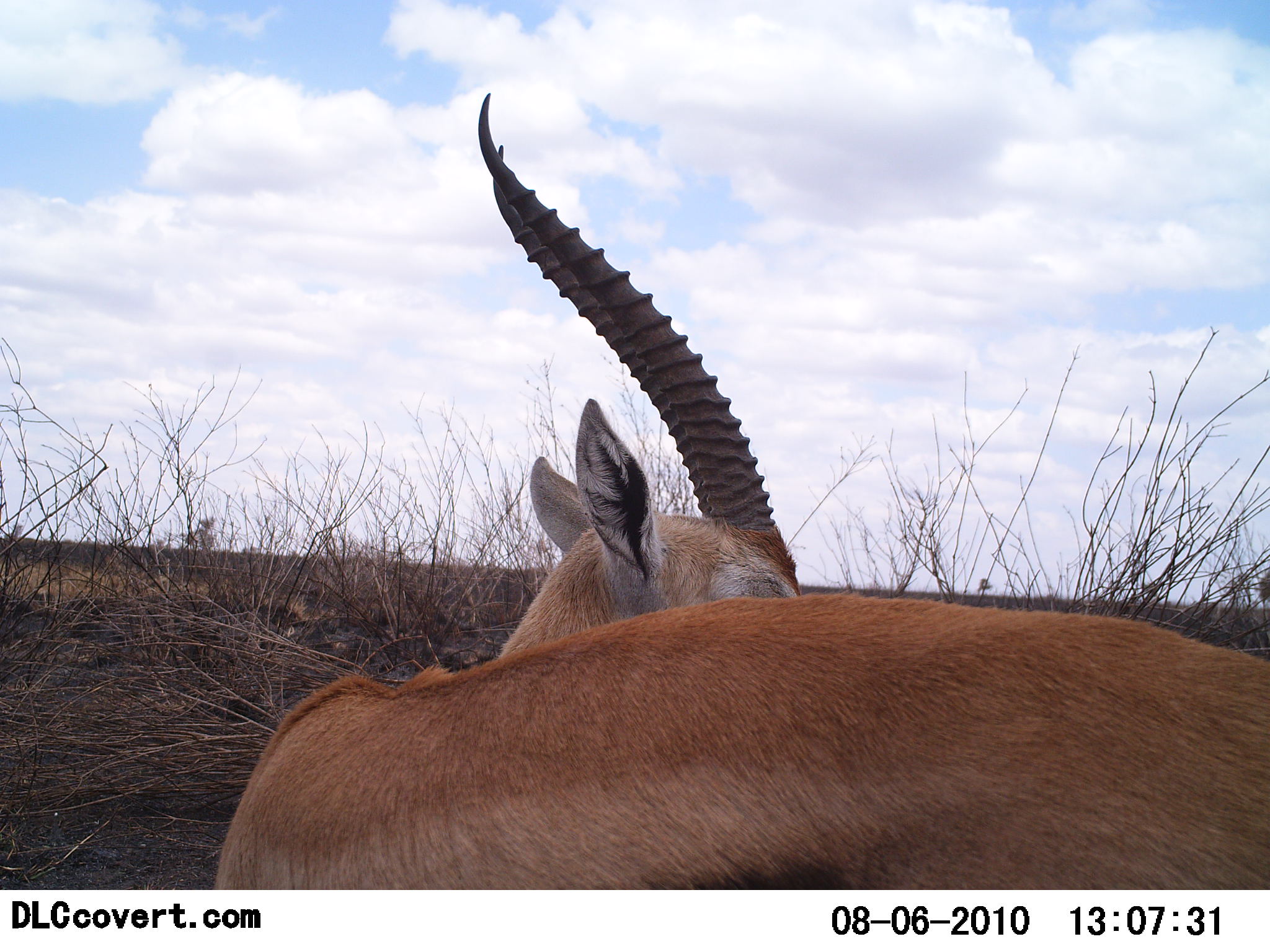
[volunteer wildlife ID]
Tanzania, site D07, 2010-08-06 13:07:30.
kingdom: Animalia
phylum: Chordata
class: Mammalia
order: Artiodactyla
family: Bovidae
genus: Eudorcas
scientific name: Eudorcas thomsonii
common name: thomson's gazelle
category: gazellethomsons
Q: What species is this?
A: Gazellethomsons (thomson's gazelle) (Eudorcas thomsonii).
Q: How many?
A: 1.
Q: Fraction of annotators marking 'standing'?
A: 67%.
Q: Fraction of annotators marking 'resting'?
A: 33%.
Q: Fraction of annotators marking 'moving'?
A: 0%.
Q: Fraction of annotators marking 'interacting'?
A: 0%.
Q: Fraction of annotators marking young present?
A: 0%.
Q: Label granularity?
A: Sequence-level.